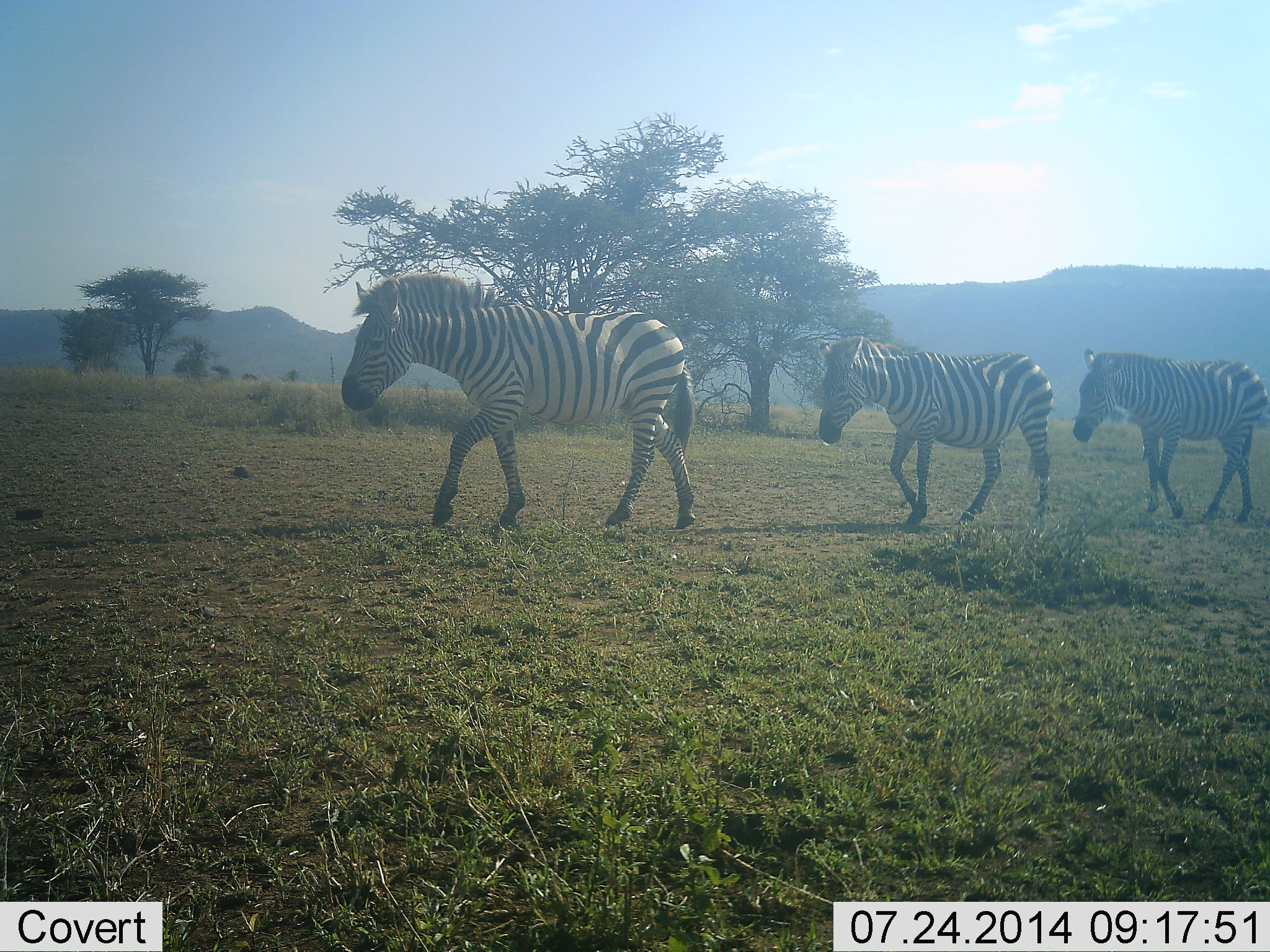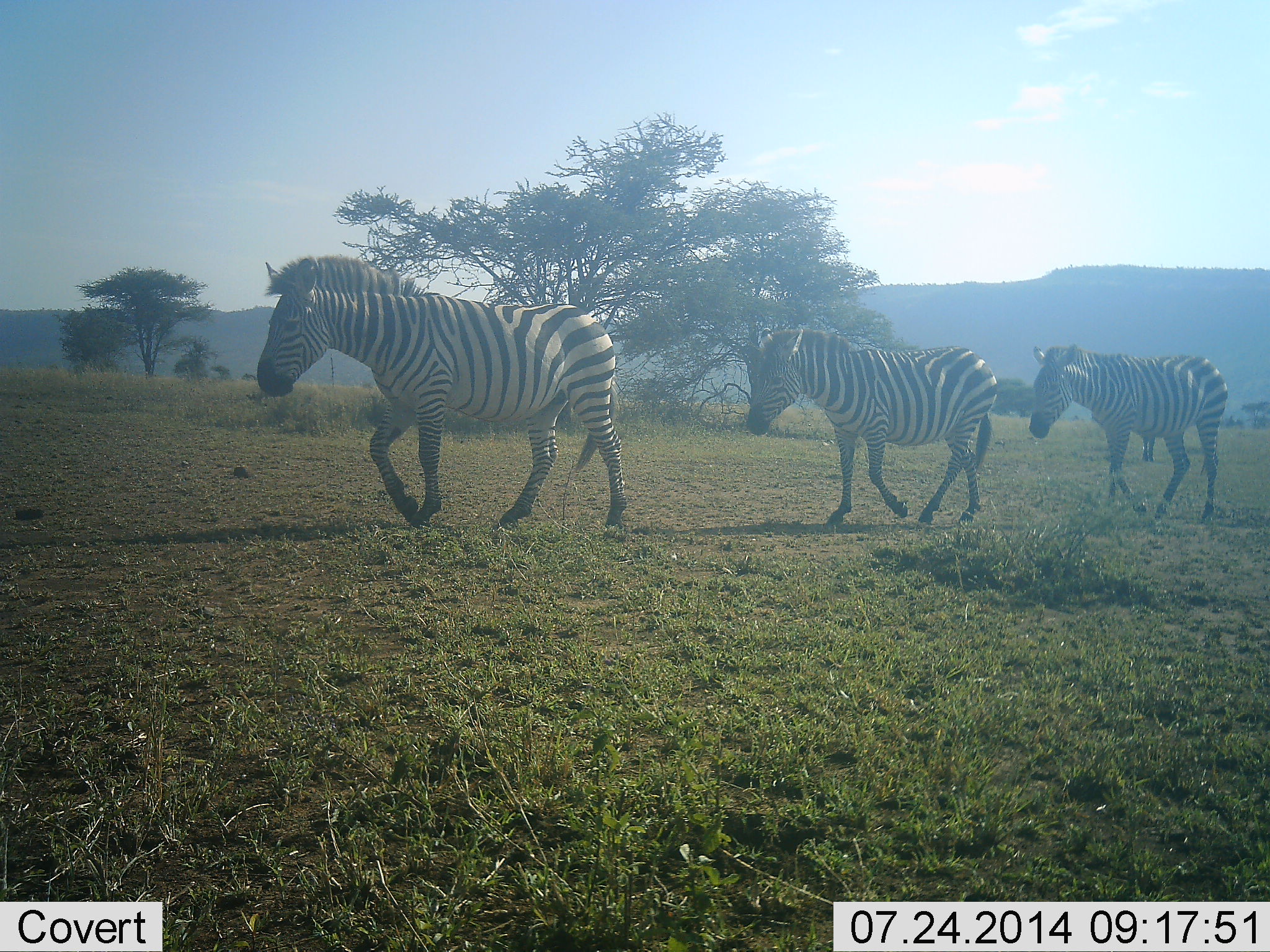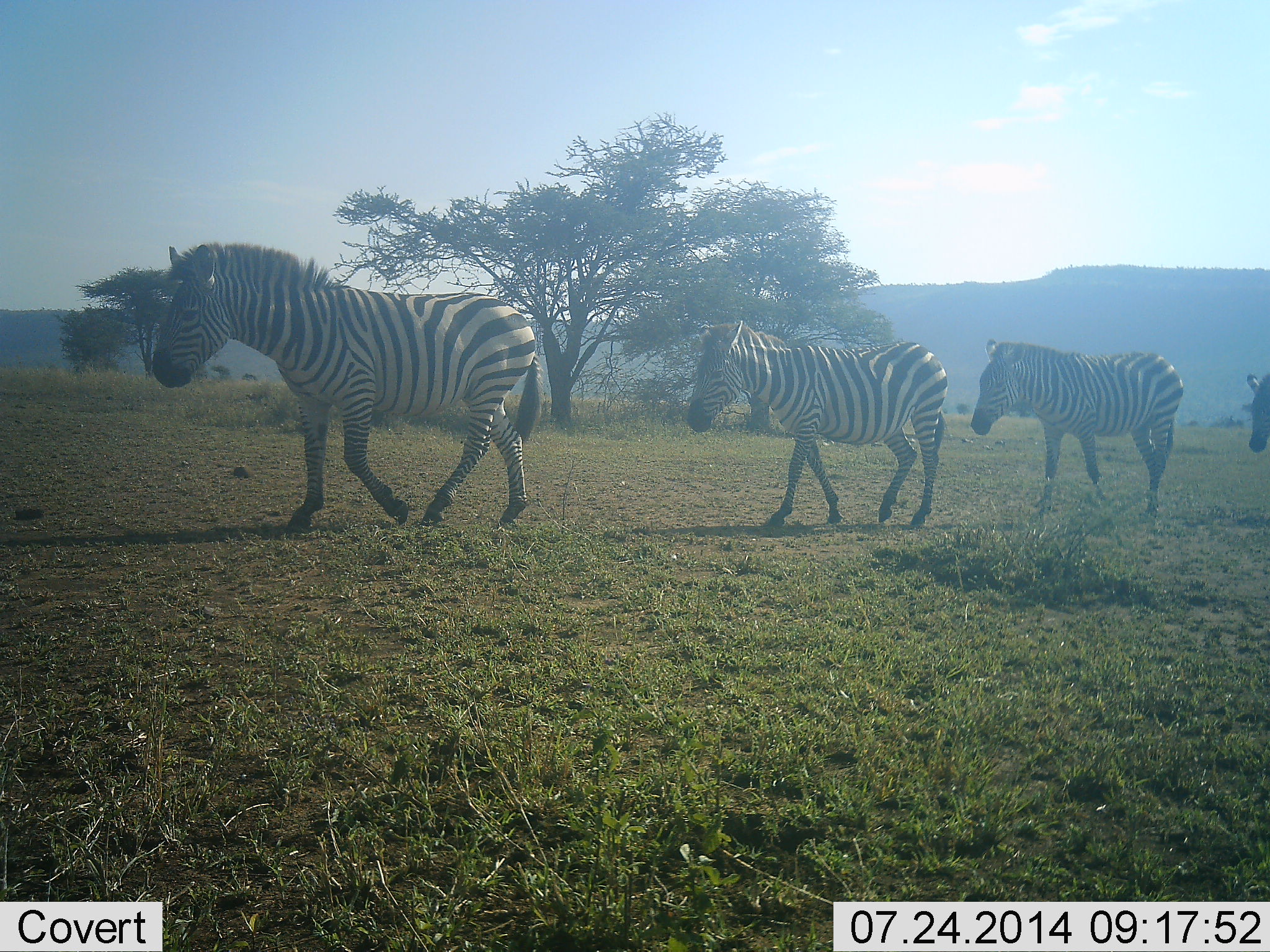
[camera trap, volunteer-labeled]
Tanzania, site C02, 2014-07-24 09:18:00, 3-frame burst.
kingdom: Animalia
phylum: Chordata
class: Mammalia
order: Perissodactyla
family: Equidae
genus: Equus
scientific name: Equus quagga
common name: plains zebra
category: zebra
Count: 3.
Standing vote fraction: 9%.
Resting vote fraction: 0%.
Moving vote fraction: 100%.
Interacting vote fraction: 0%.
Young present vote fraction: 0%.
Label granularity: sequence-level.